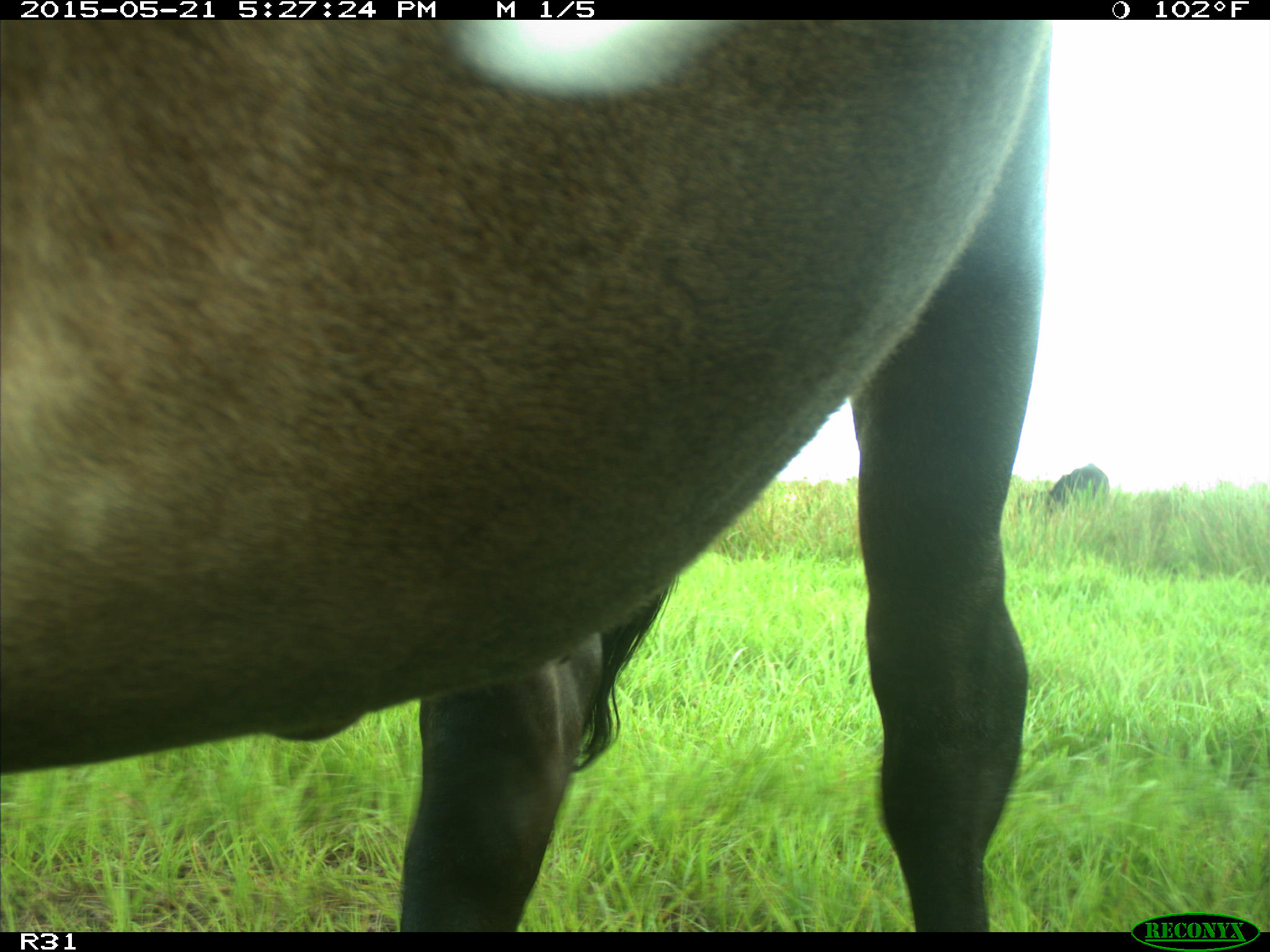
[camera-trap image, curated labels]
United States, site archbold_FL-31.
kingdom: Animalia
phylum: Chordata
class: Mammalia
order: Artiodactyla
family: Bovidae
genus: Bos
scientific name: Bos taurus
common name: domestic cow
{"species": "Bos taurus (domestic cow)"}